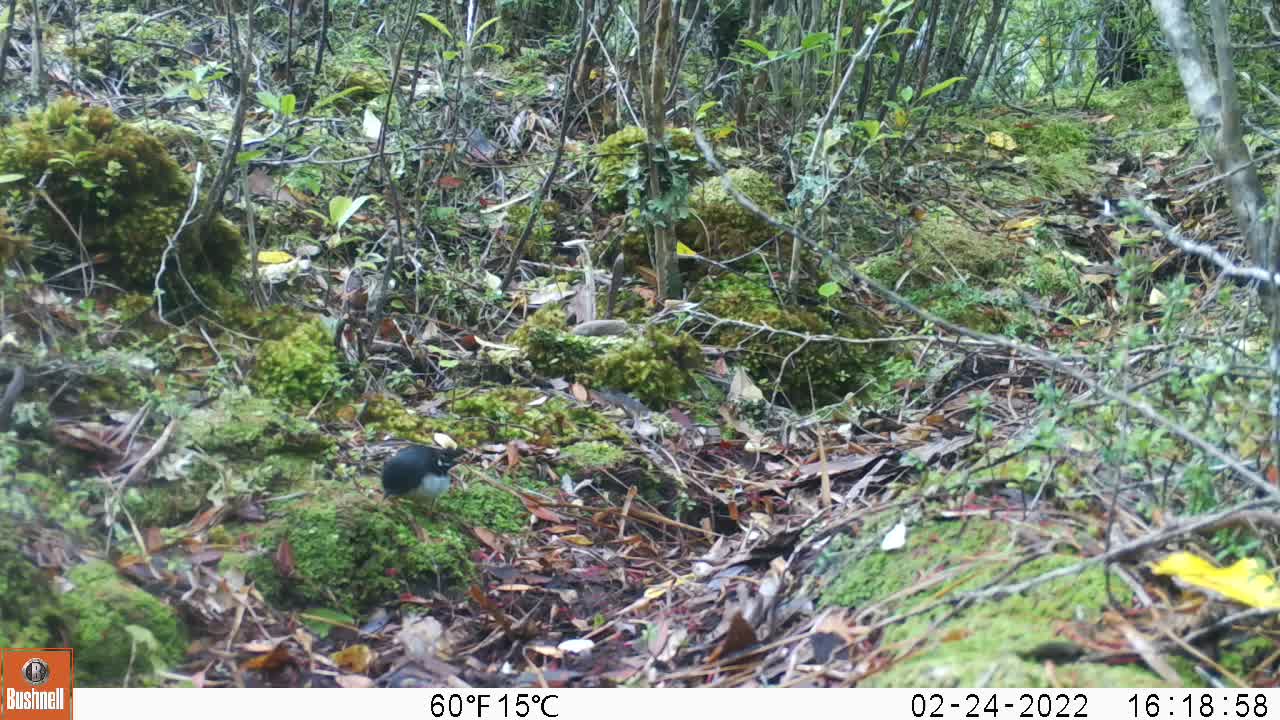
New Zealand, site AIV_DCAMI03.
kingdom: Animalia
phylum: Chordata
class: Aves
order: Passeriformes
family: Petroicidae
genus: Petroica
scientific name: Petroica macrocephala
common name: tomtit